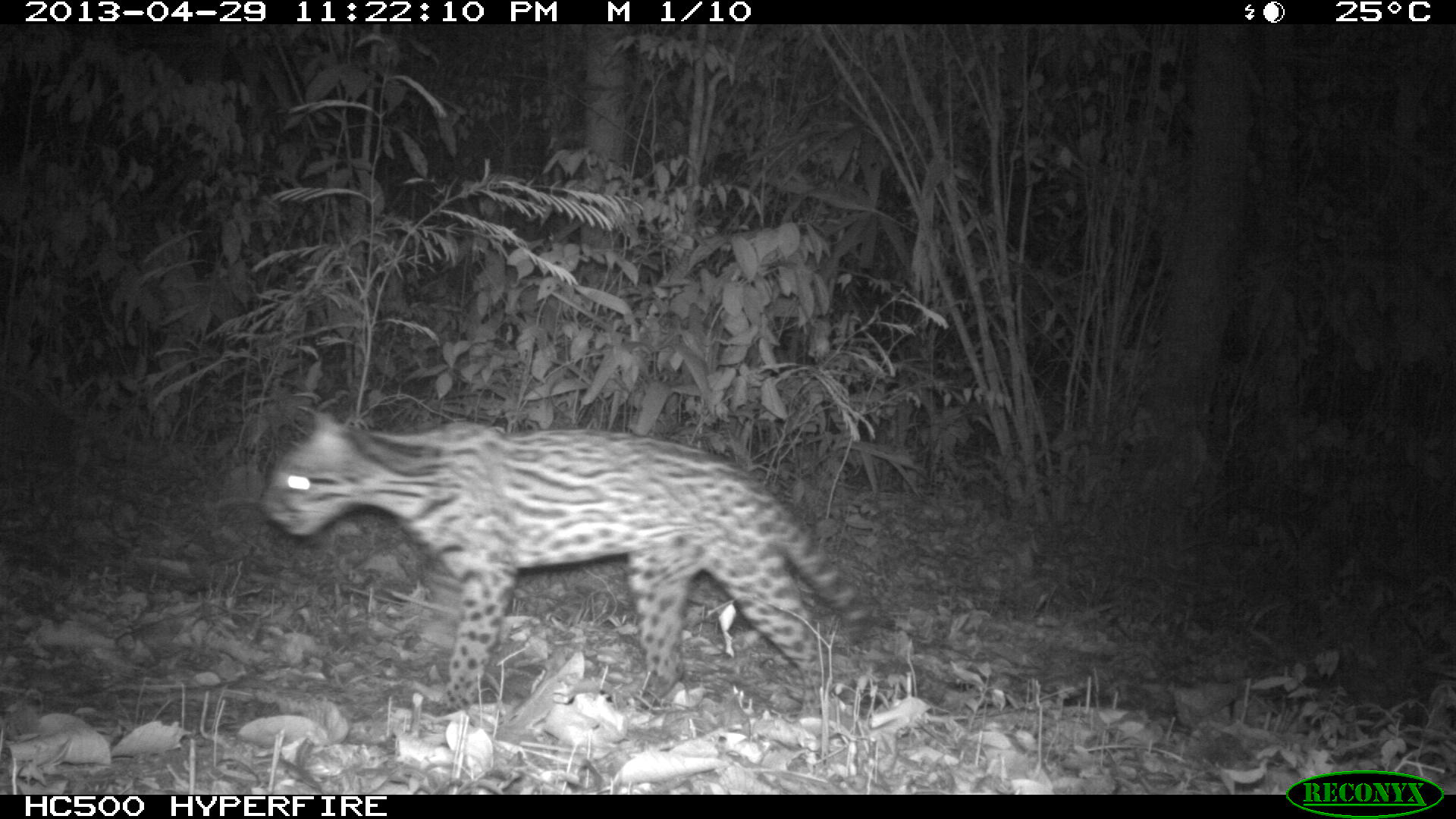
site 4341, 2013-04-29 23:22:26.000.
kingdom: Animalia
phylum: Chordata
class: Mammalia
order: Carnivora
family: Felidae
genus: Leopardus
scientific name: Leopardus pardalis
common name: ocelot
Leopardus pardalis (ocelot), count 1.